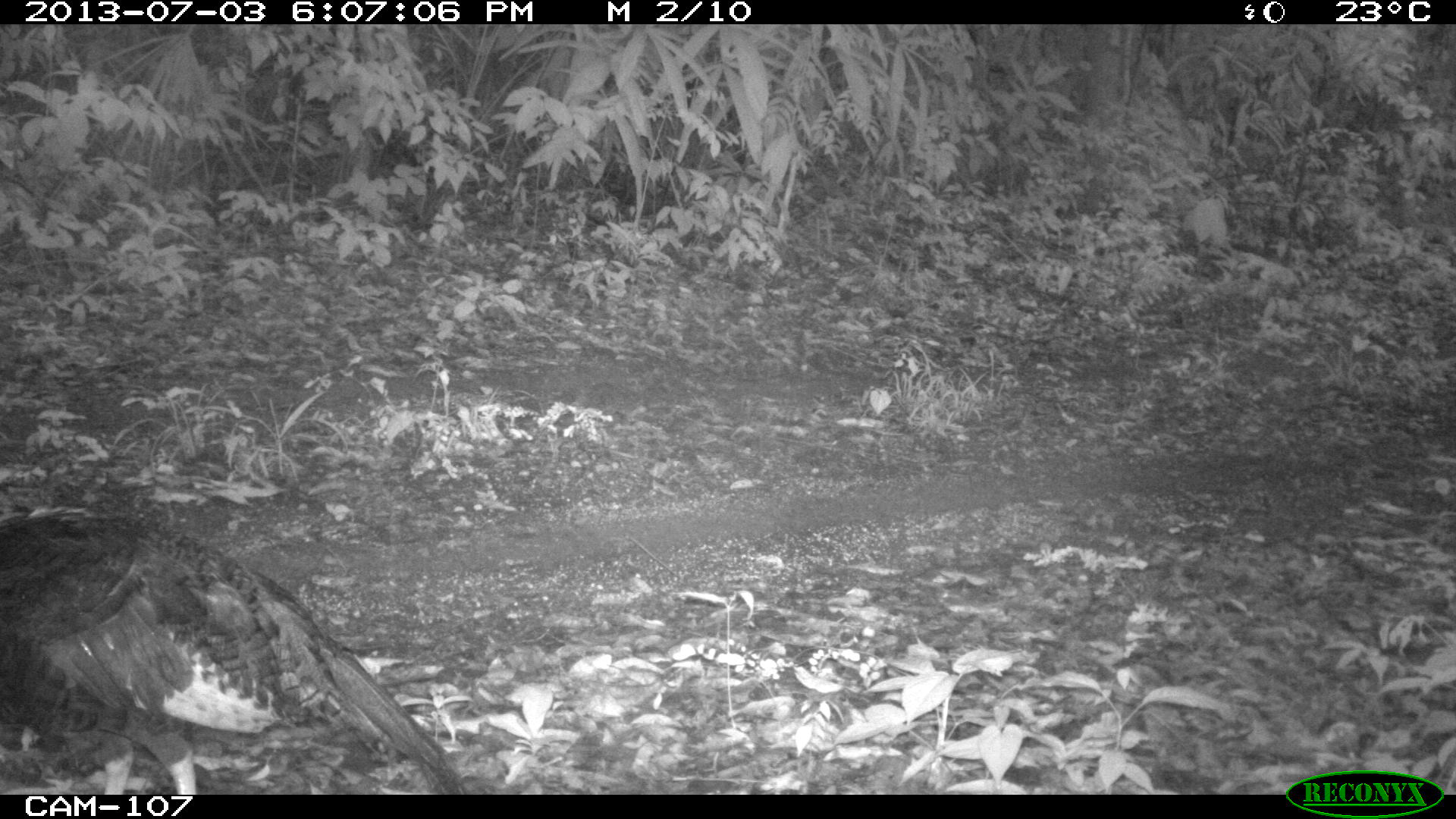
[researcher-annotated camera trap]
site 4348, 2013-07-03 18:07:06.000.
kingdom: Animalia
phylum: Chordata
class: Aves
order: Galliformes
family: Phasianidae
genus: Meleagris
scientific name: Meleagris ocellata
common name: ocellated turkey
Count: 1.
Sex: female.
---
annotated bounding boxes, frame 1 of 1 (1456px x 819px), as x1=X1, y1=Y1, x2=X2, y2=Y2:
meleagris ocellata: x1=3, y1=507, x2=476, y2=791